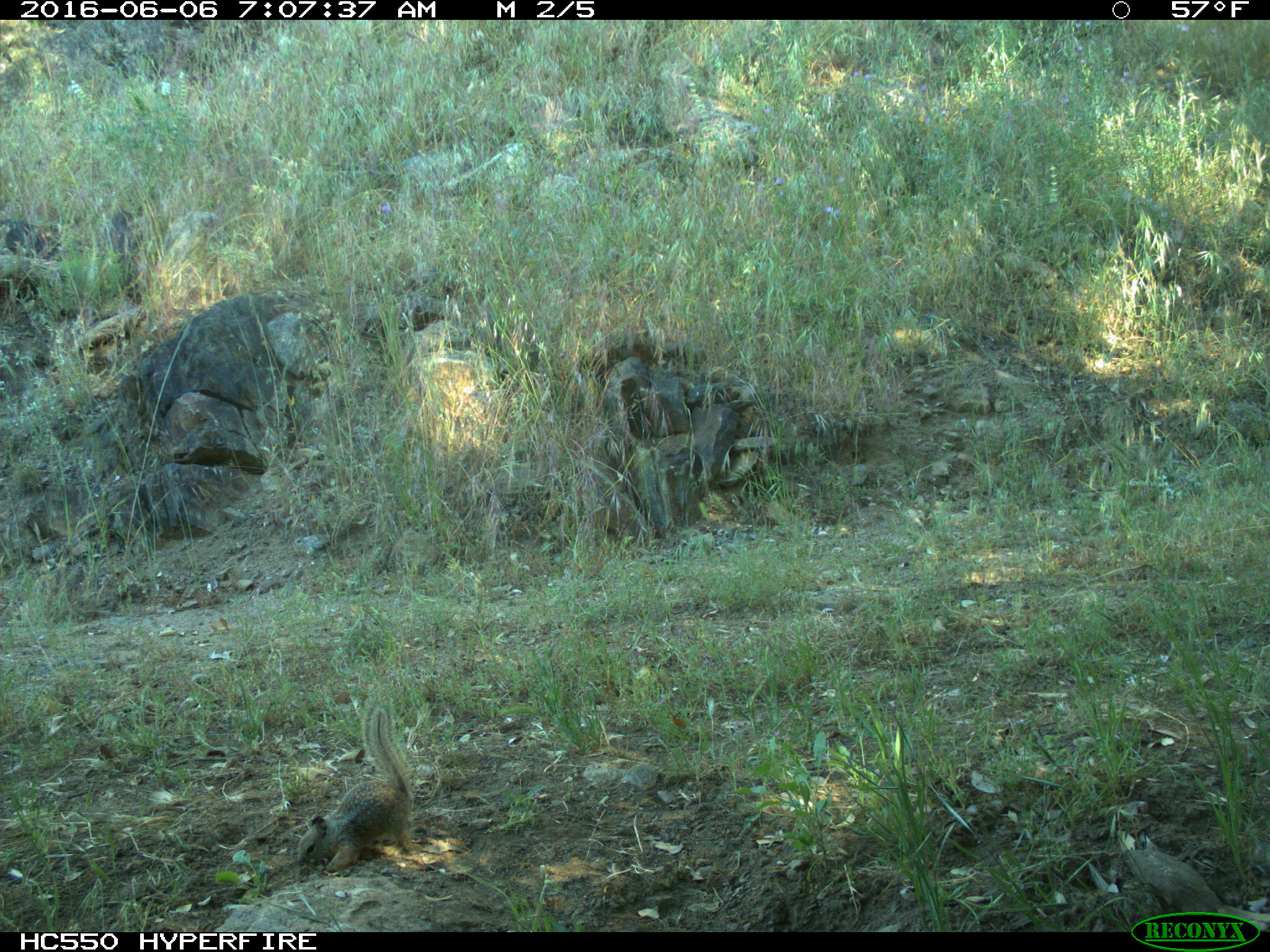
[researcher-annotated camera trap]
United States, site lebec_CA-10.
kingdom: Animalia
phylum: Chordata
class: Mammalia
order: Rodentia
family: Sciuridae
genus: Otospermophilus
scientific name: Otospermophilus beecheyi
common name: california ground squirrel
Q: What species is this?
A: Otospermophilus beecheyi (california ground squirrel).